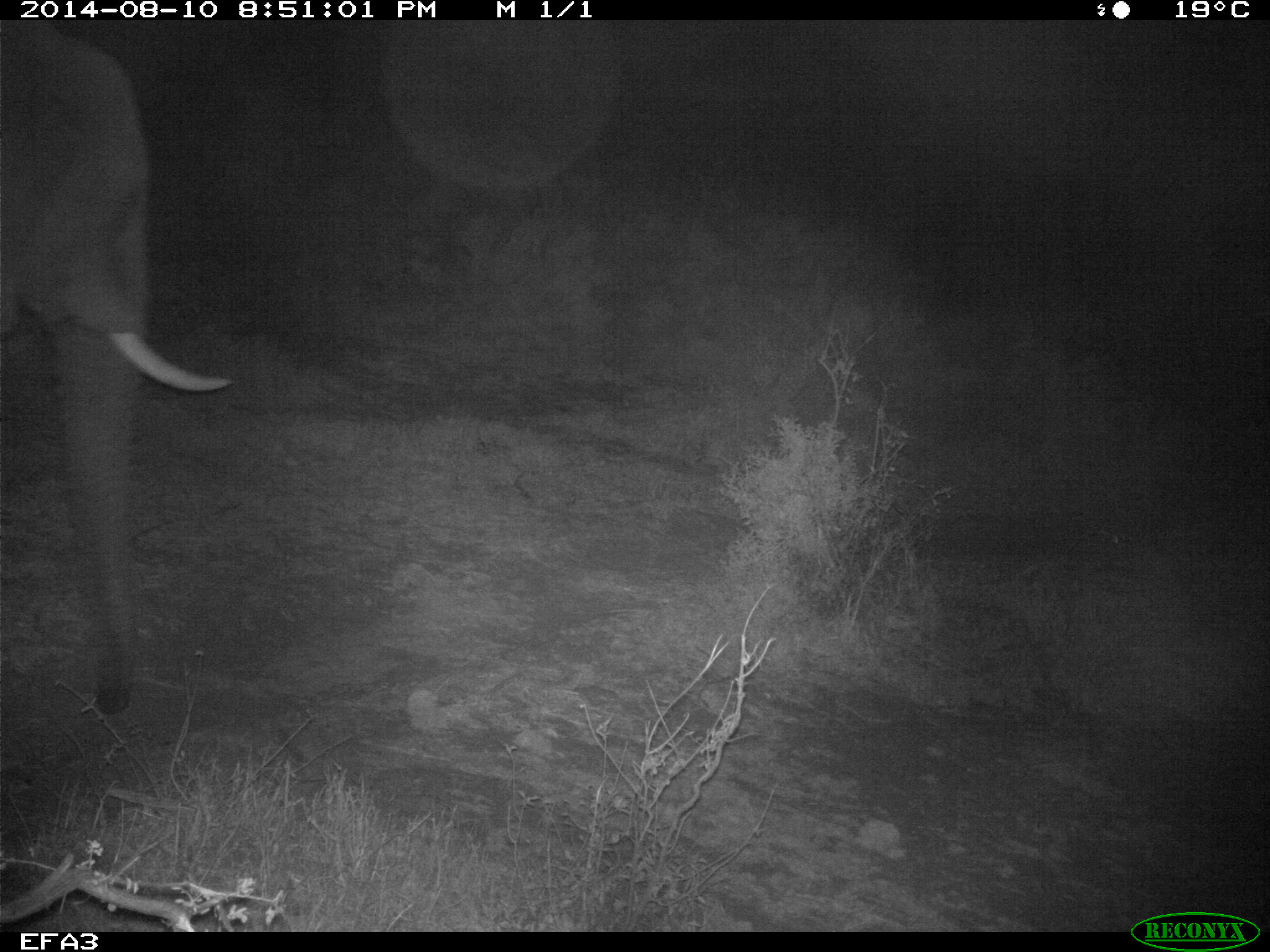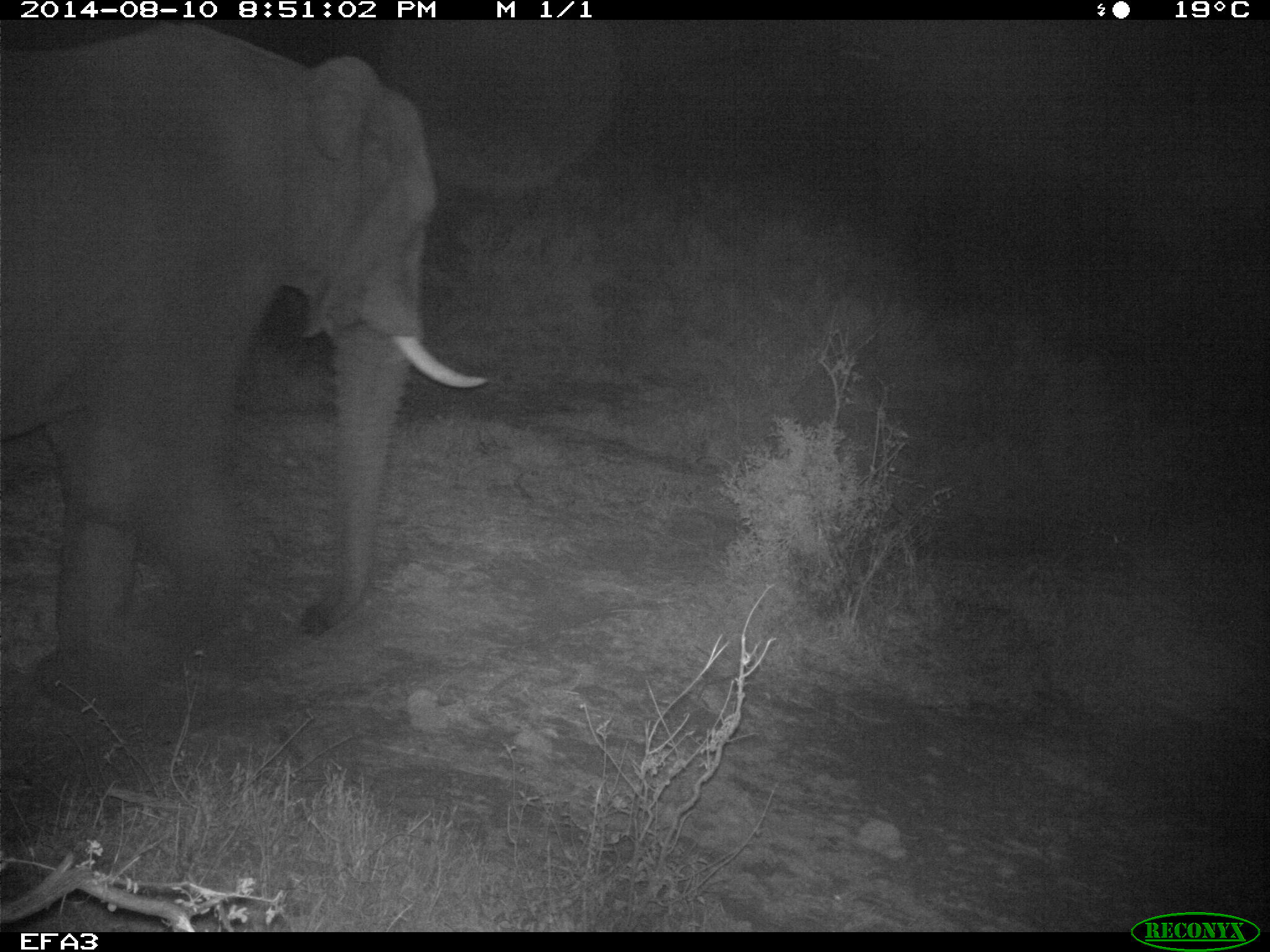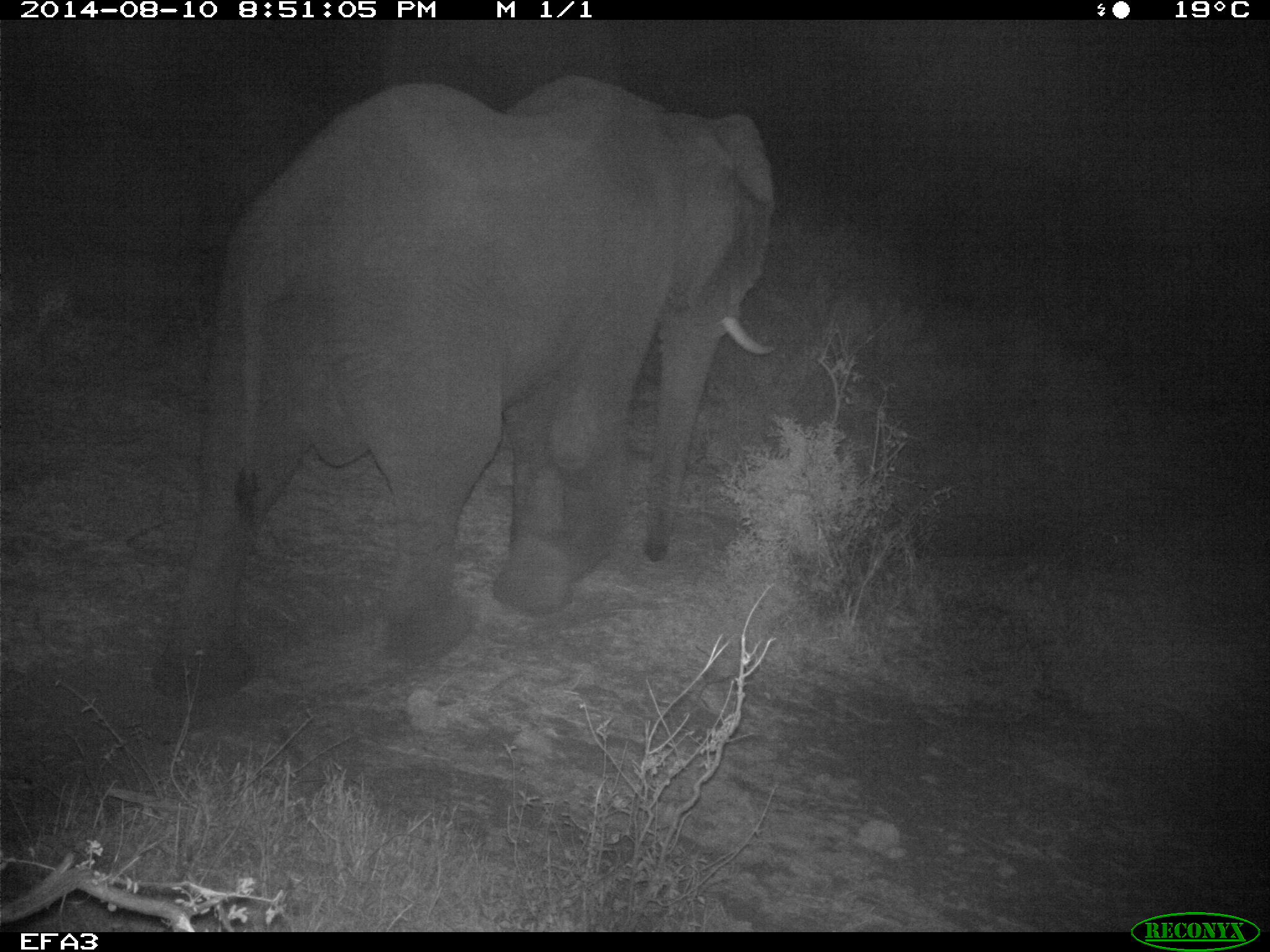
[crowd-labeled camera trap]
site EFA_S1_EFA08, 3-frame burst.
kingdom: Animalia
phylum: Chordata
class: Mammalia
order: Proboscidea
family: Elephantidae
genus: Loxodonta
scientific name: Loxodonta africana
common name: african bush elephant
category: elephant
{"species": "elephant (african bush elephant) (Loxodonta africana)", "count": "1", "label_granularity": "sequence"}